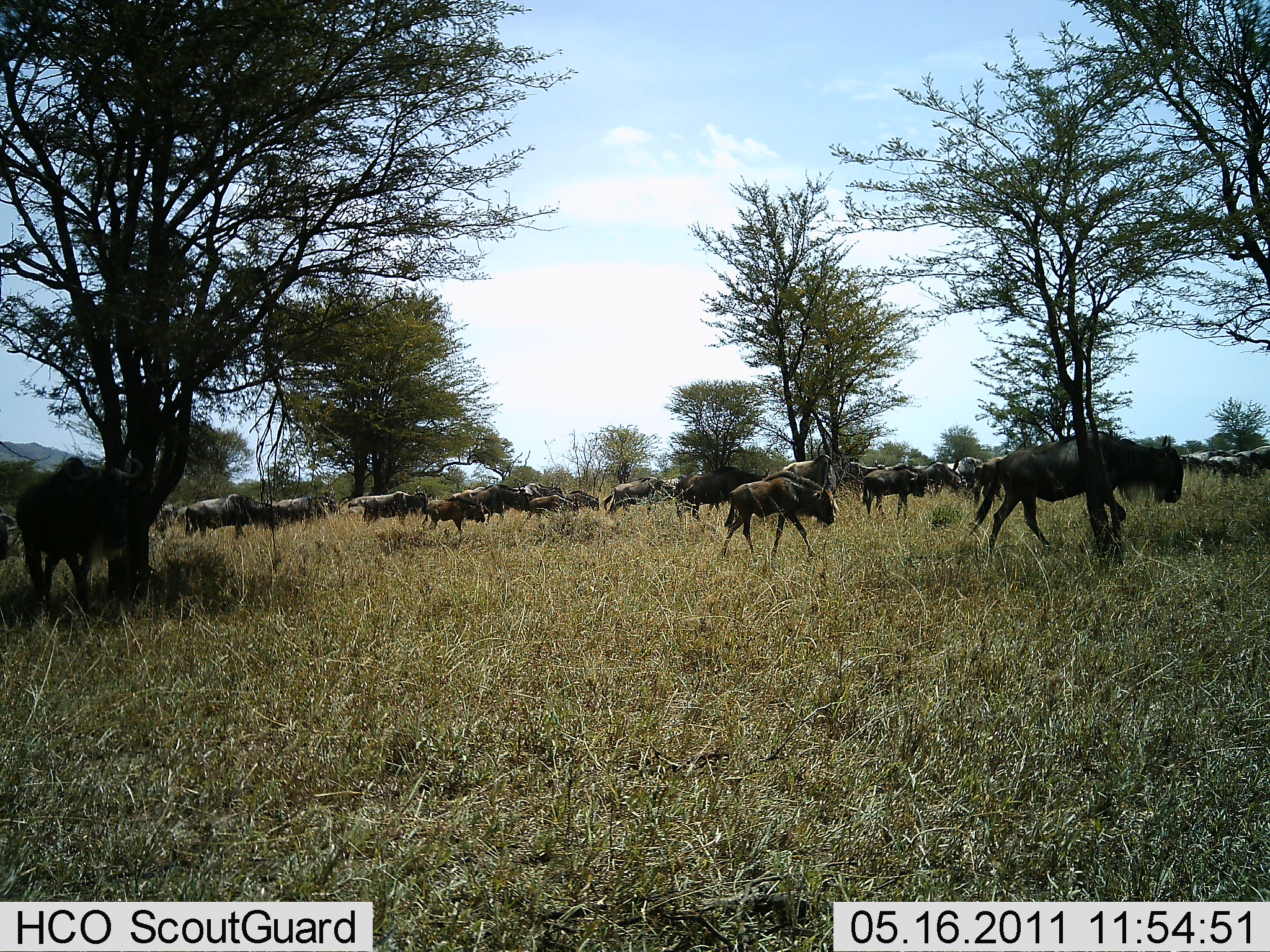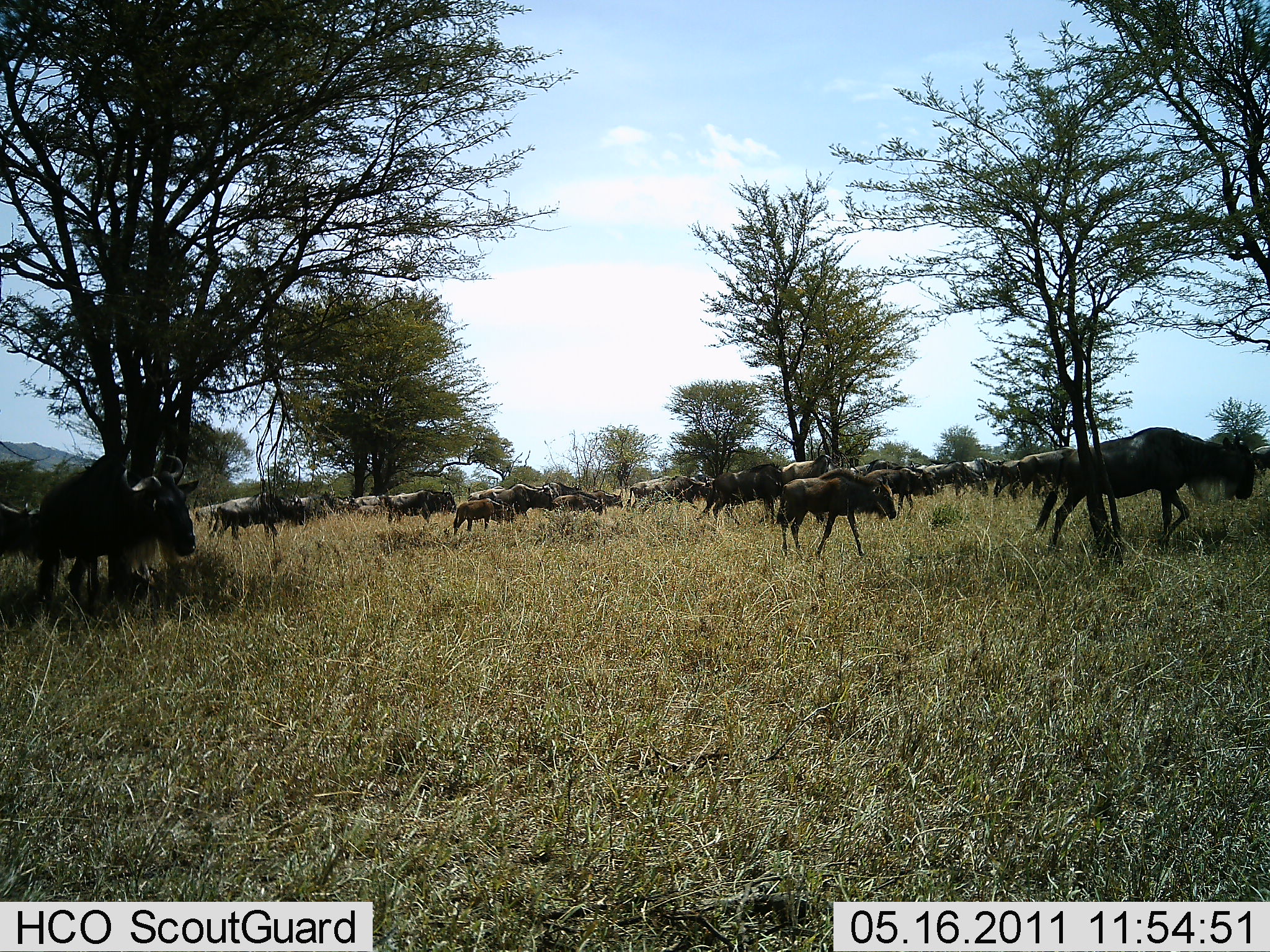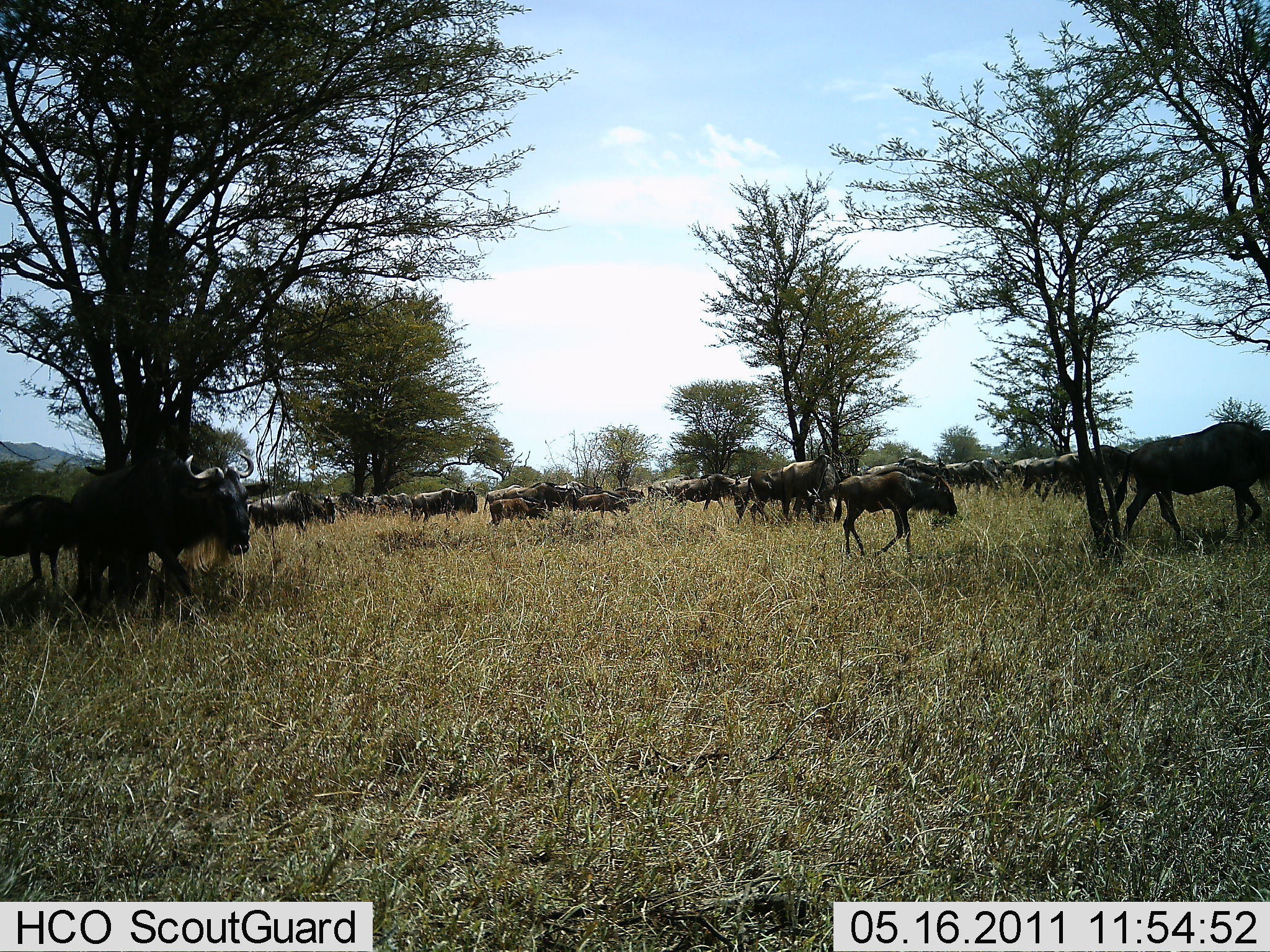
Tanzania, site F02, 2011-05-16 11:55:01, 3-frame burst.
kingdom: Animalia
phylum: Chordata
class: Mammalia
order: Artiodactyla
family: Bovidae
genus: Connochaetes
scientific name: Connochaetes taurinus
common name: blue wildebeest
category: wildebeest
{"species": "wildebeest (blue wildebeest) (Connochaetes taurinus)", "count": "11-50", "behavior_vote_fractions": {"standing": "18%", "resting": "0%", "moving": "100%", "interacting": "0%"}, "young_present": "36%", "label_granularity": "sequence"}